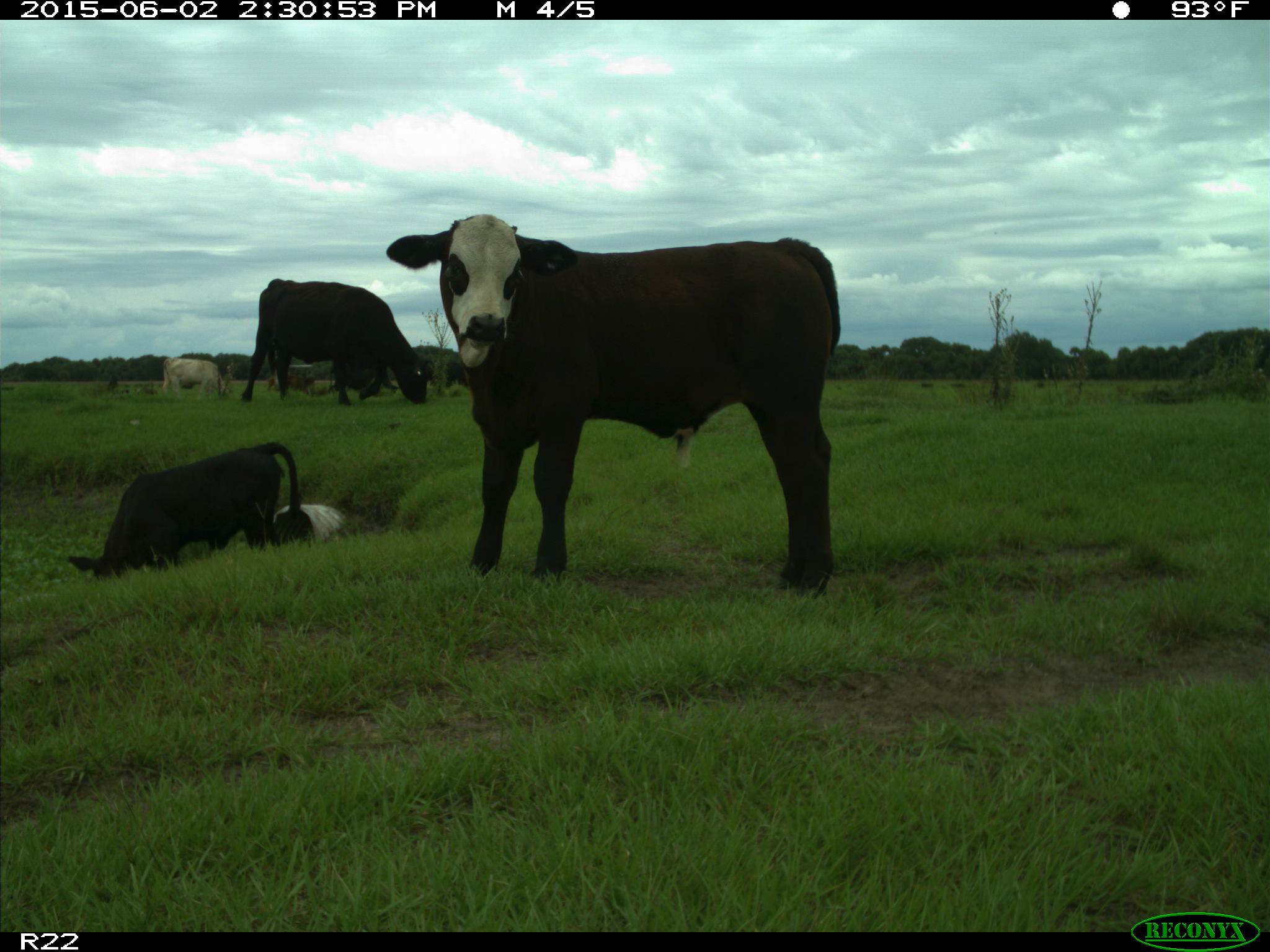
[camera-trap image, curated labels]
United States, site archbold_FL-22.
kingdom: Animalia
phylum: Chordata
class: Aves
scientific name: Aves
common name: birds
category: unidentified bird